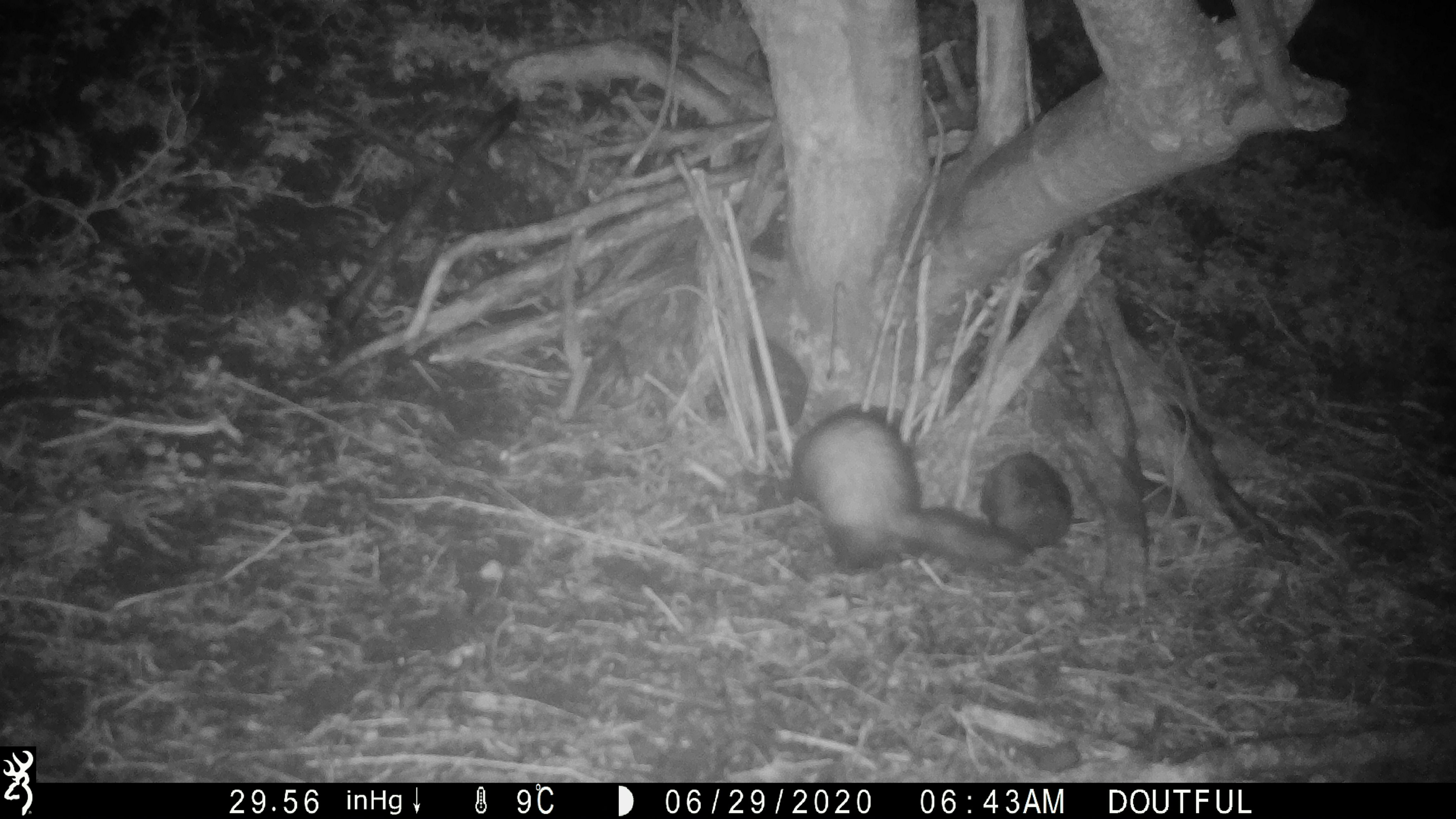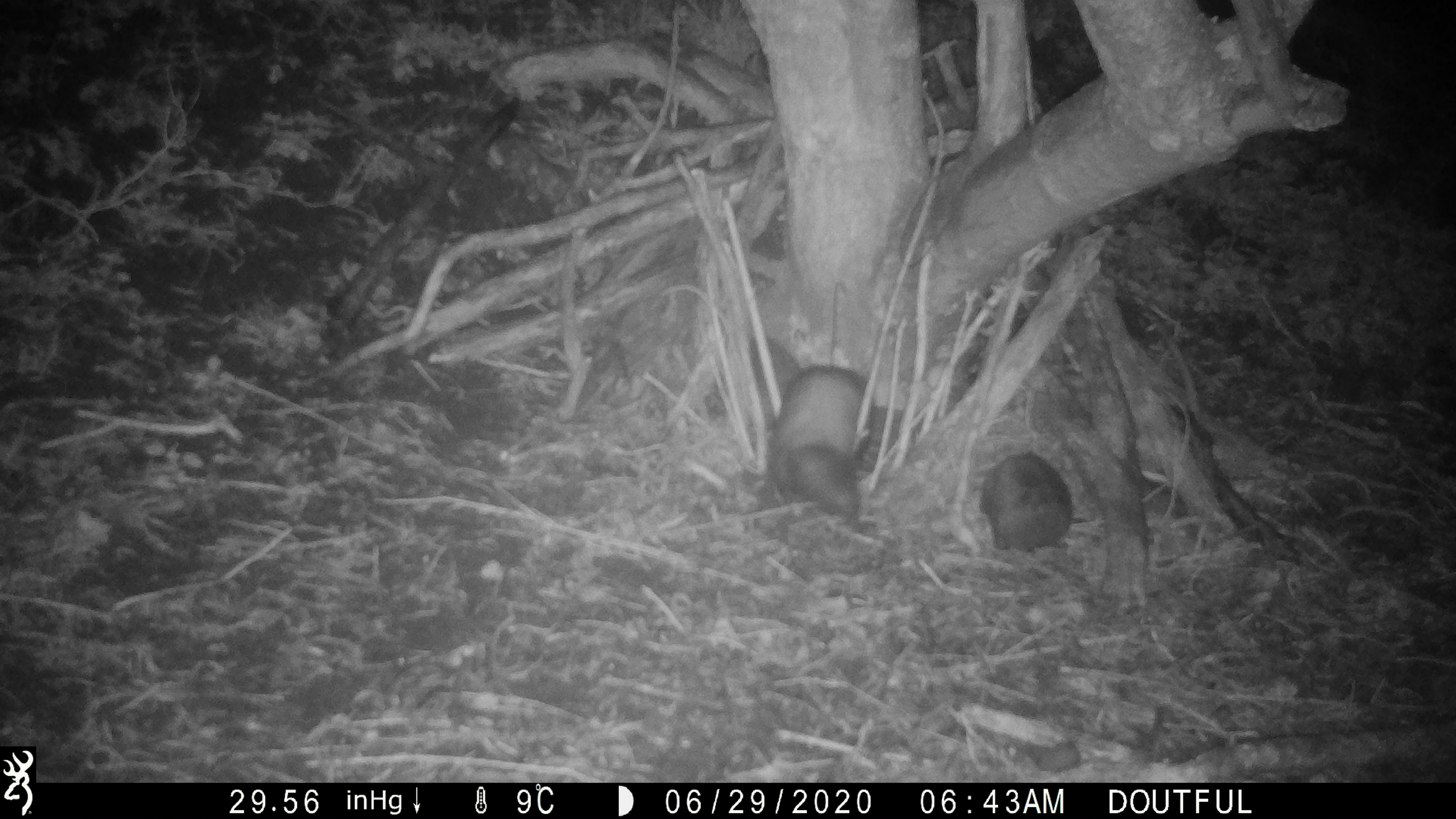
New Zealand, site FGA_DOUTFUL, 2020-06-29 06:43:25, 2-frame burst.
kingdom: Animalia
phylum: Chordata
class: Mammalia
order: Carnivora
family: Mustelidae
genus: Mustela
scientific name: Mustela furo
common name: ferret